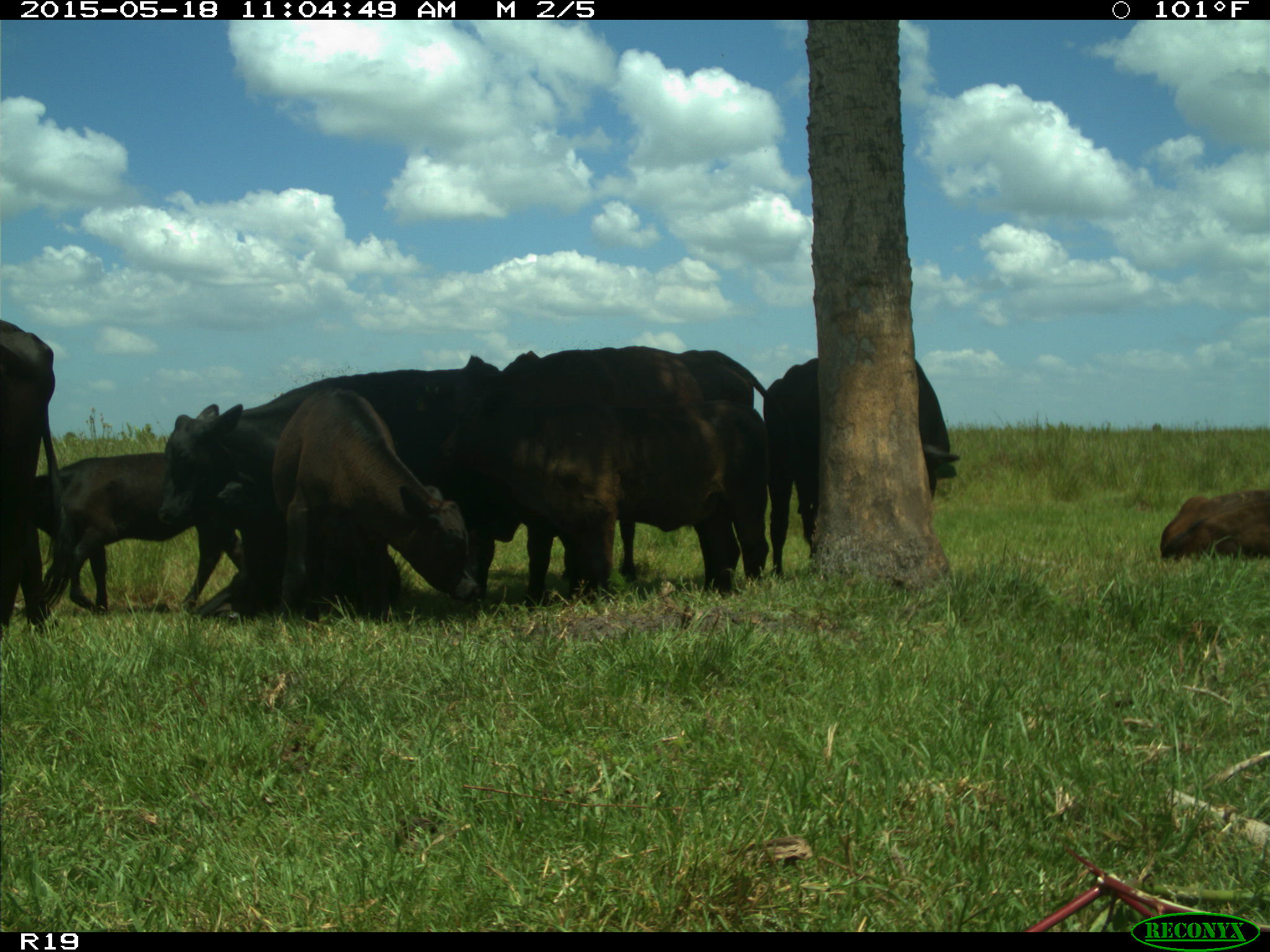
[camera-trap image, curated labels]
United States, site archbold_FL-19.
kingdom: Animalia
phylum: Chordata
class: Mammalia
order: Artiodactyla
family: Bovidae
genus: Bos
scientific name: Bos taurus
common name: domestic cow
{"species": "Bos taurus (domestic cow)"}